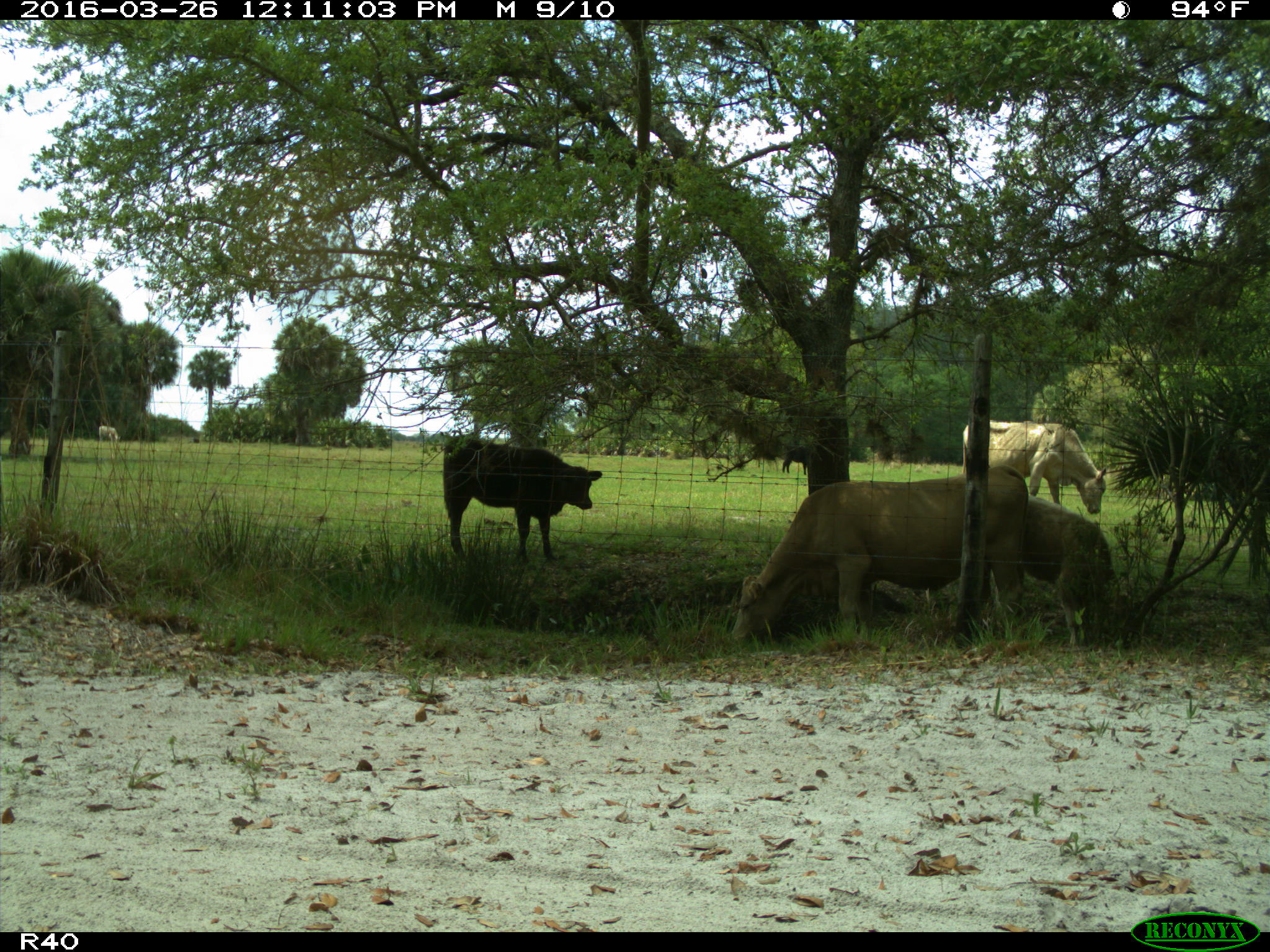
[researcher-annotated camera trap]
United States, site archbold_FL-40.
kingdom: Animalia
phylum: Chordata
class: Mammalia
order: Artiodactyla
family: Bovidae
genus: Bos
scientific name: Bos taurus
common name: domestic cow